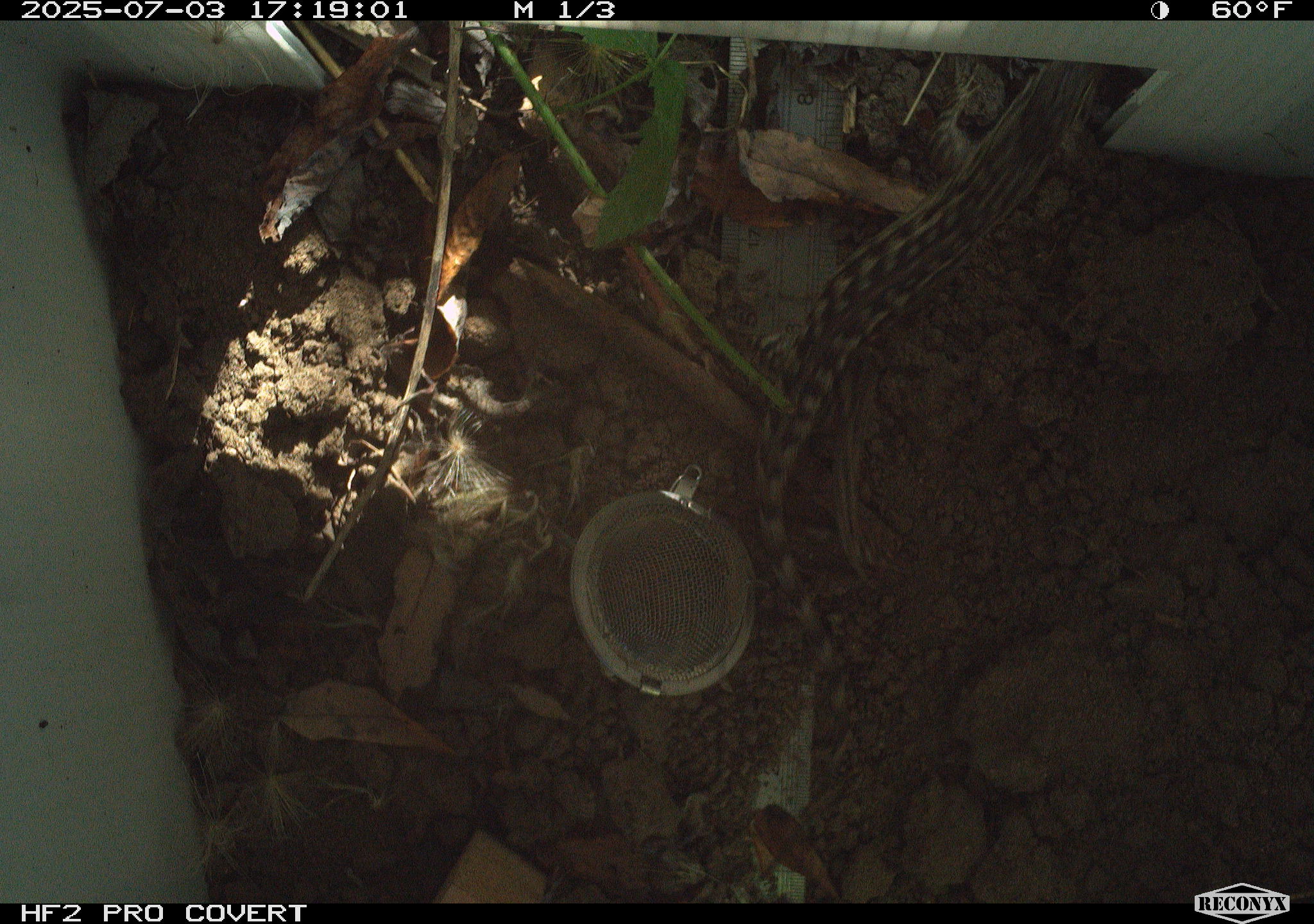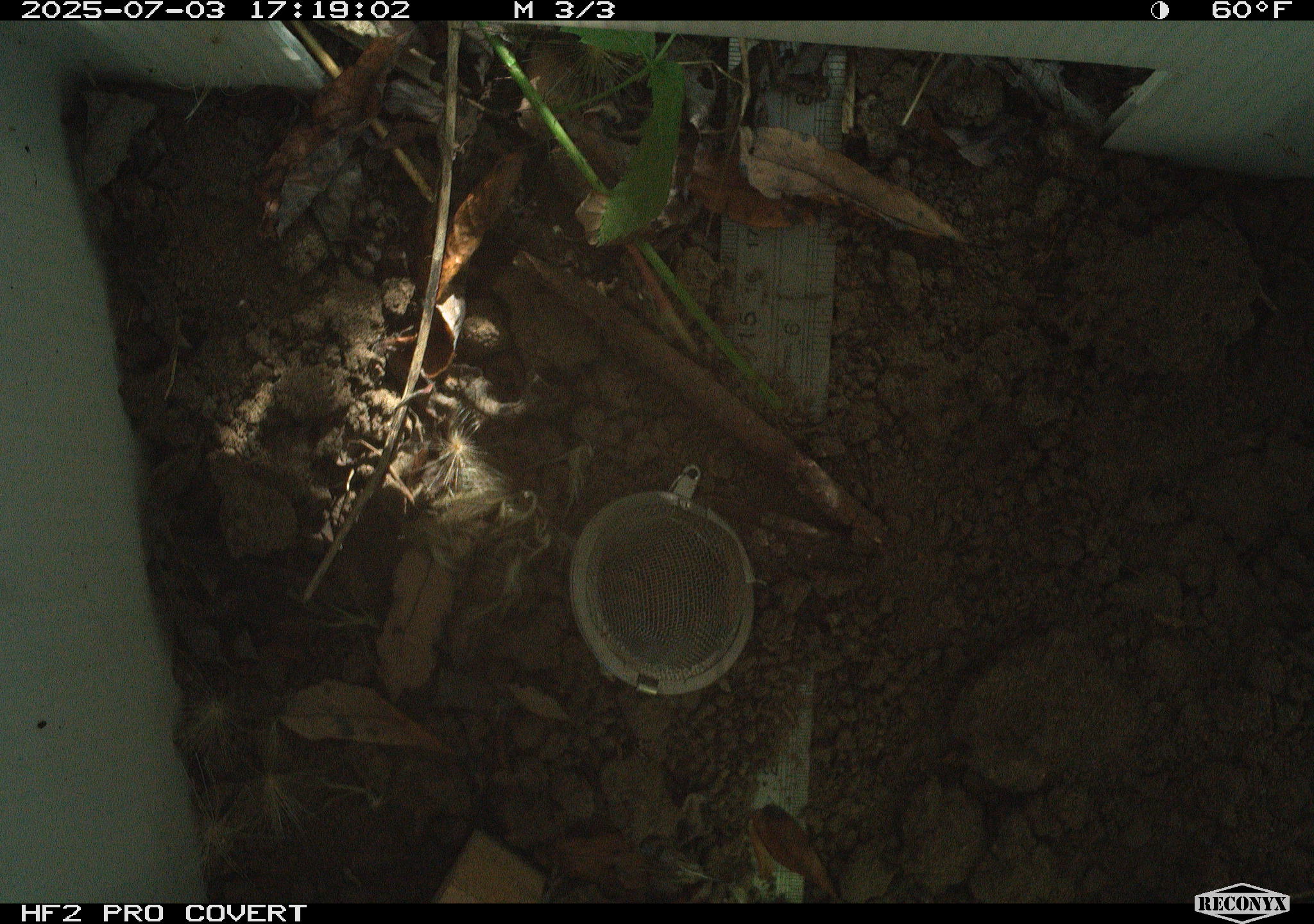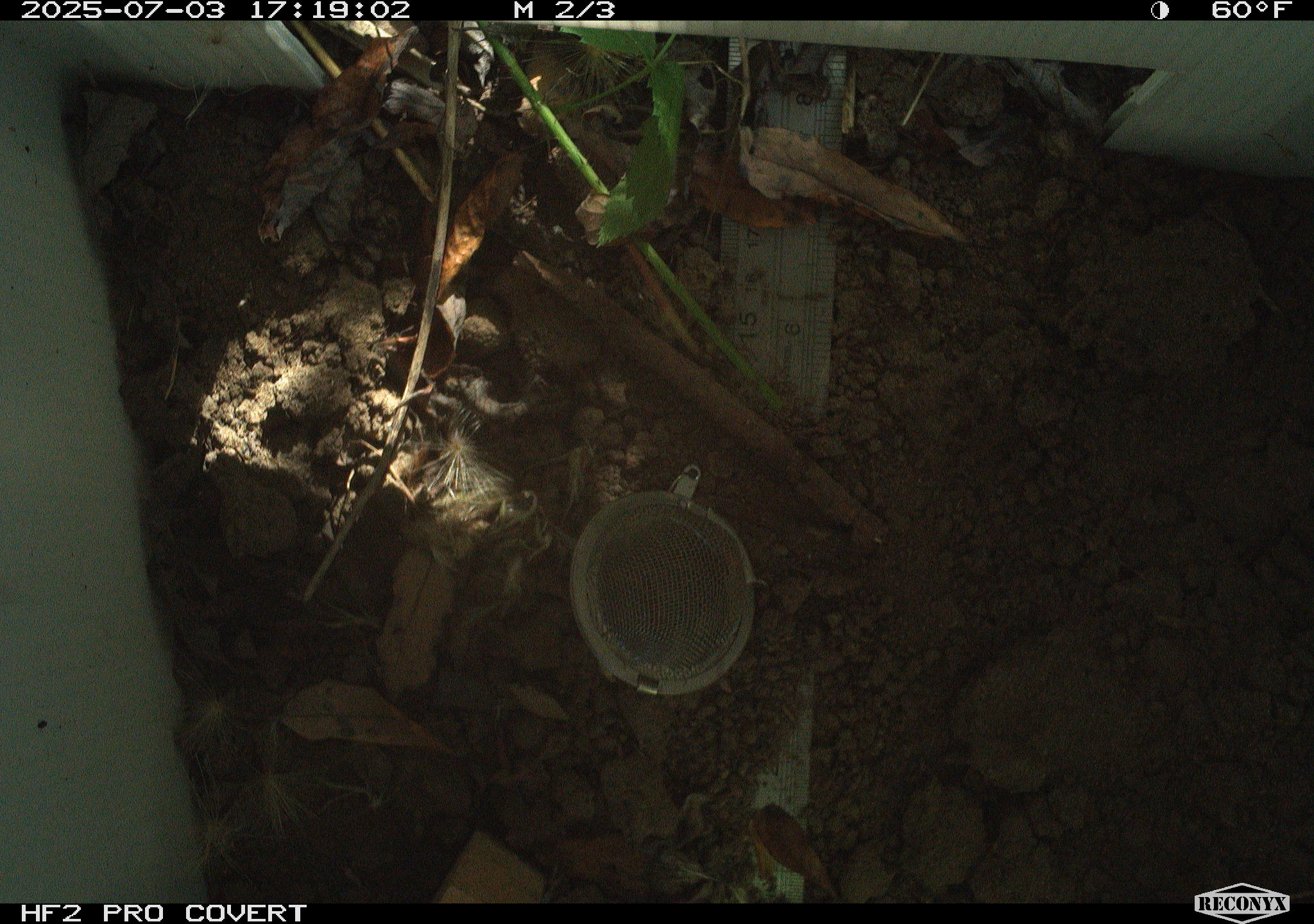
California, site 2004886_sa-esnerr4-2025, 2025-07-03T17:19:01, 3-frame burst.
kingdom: Animalia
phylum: Chordata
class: Reptilia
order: Squamata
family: Phrynosomatidae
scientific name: Phrynosomatidae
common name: north american spiny lizards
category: sceloporus/uta species